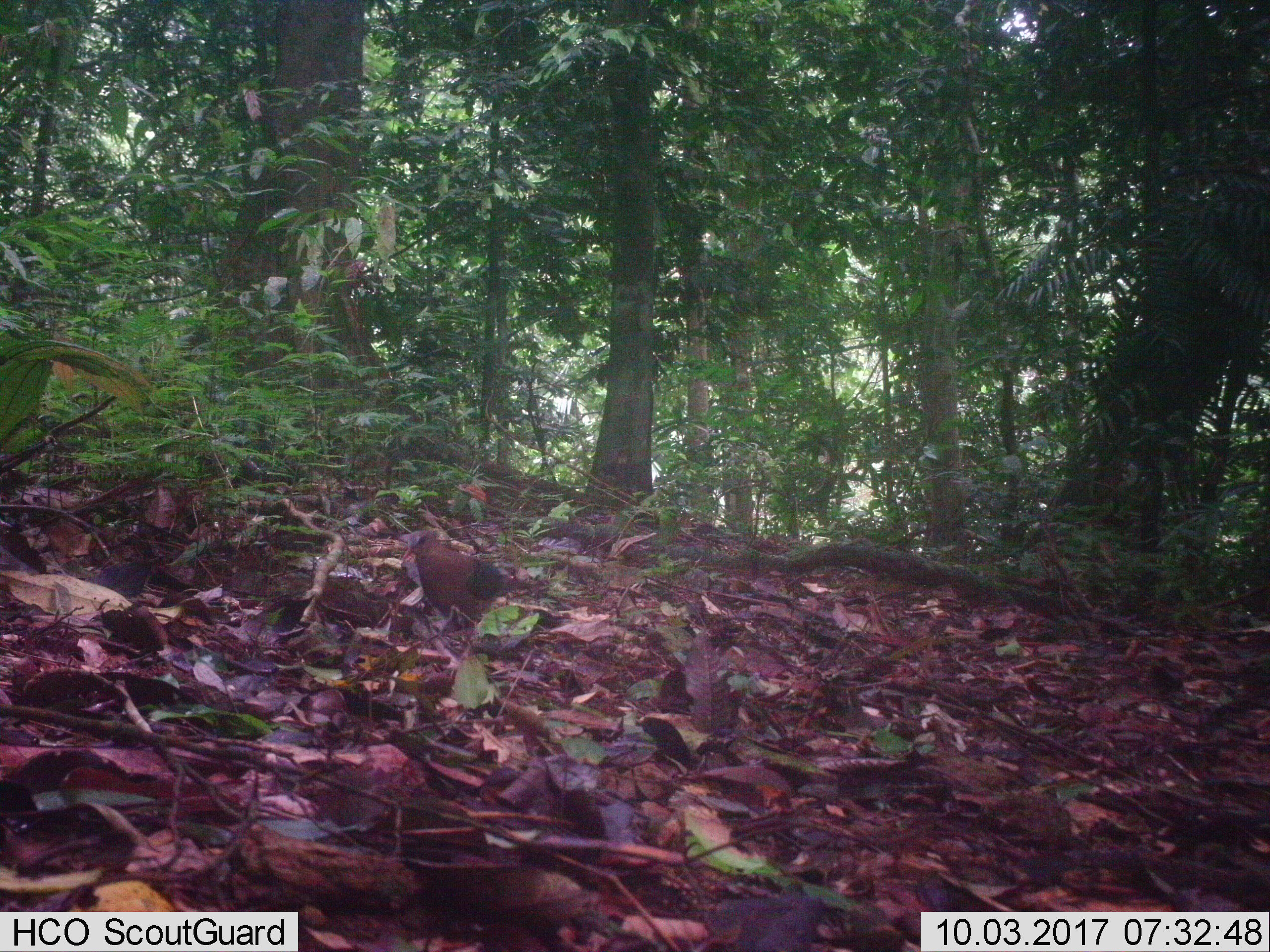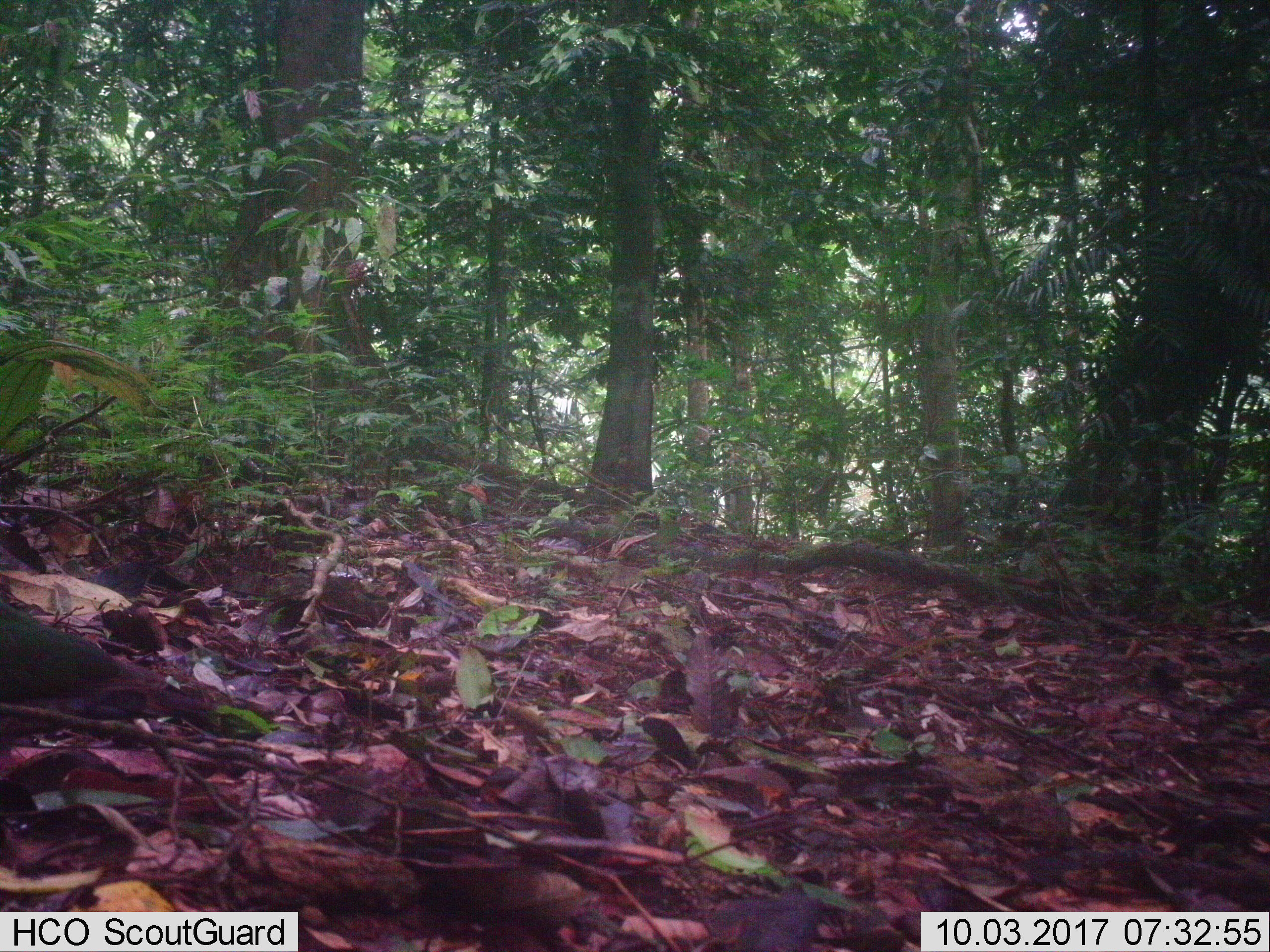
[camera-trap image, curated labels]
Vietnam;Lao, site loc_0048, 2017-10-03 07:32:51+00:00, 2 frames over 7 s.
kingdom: Animalia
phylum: Chordata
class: Aves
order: Columbiformes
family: Columbidae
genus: Chalcophaps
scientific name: Chalcophaps indica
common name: emerald dove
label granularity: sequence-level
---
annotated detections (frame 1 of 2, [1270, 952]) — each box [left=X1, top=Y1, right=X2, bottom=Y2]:
emerald dove: [left=403, top=530, right=553, bottom=630]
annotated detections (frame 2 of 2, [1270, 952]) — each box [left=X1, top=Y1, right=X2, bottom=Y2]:
emerald dove: [left=0, top=601, right=214, bottom=719]